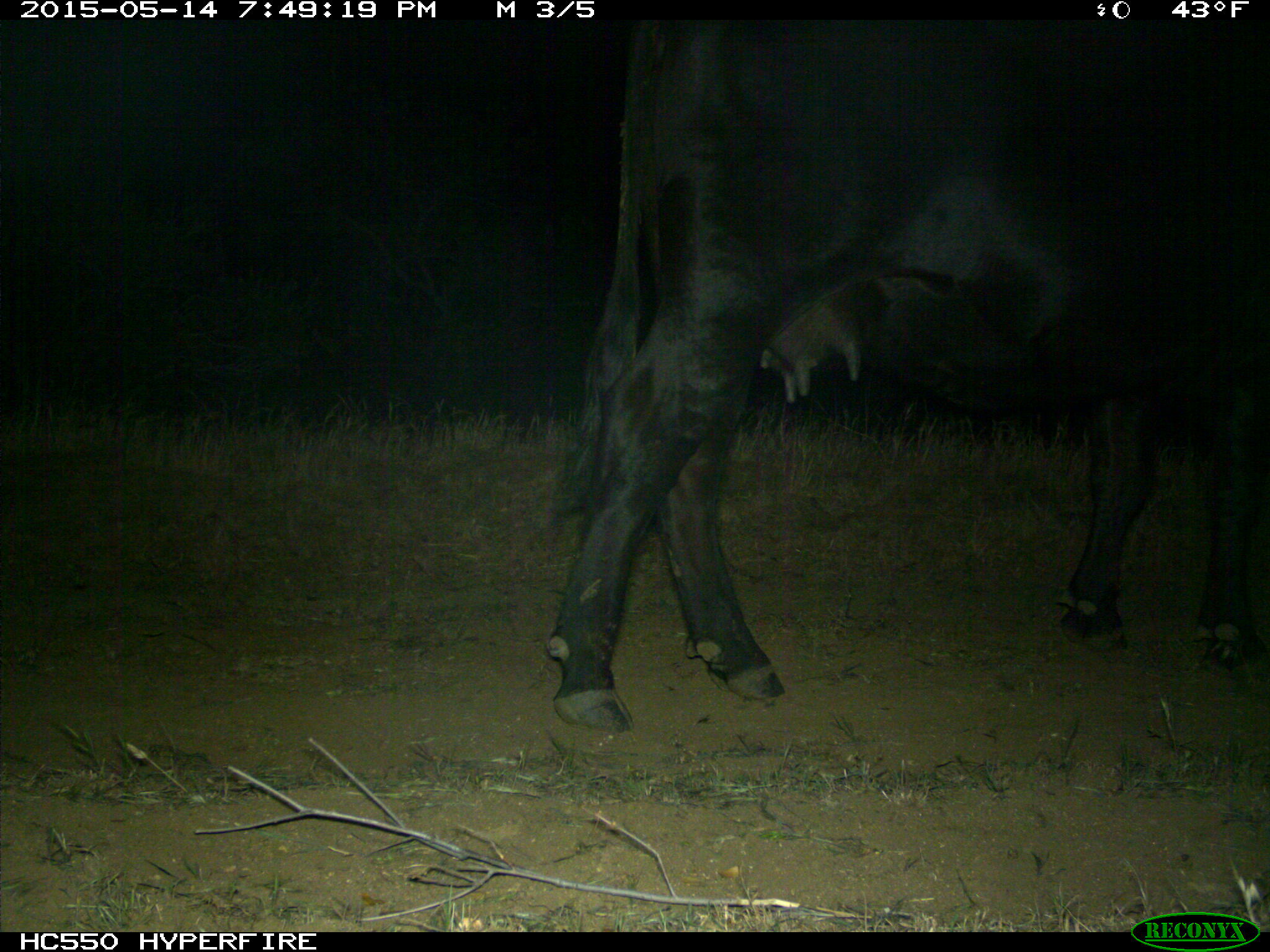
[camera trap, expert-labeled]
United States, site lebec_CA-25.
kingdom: Animalia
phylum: Chordata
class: Mammalia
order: Artiodactyla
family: Bovidae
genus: Bos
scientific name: Bos taurus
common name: domestic cow